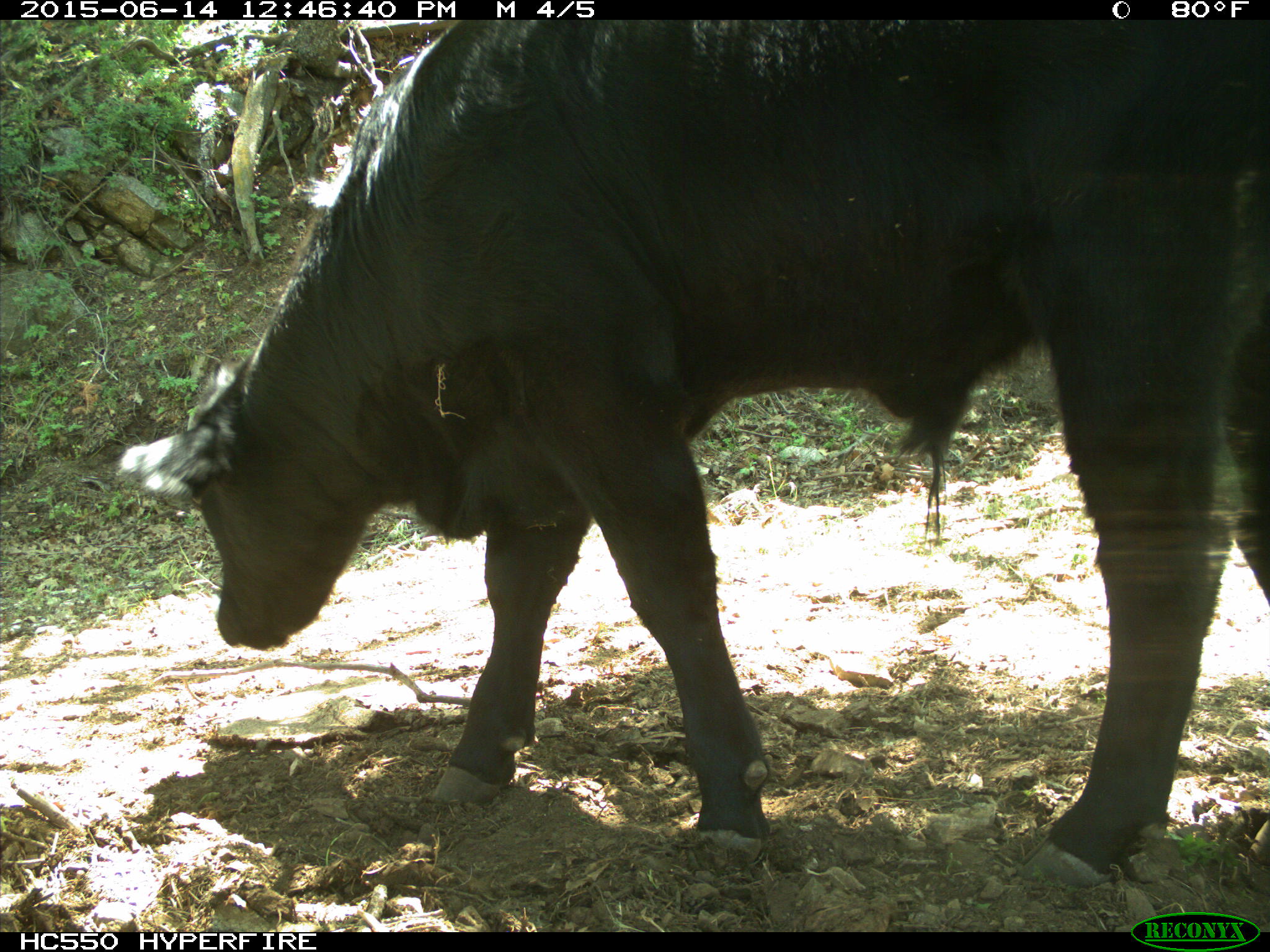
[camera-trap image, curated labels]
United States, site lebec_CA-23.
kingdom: Animalia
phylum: Chordata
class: Mammalia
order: Artiodactyla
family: Bovidae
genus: Bos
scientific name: Bos taurus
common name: domestic cow